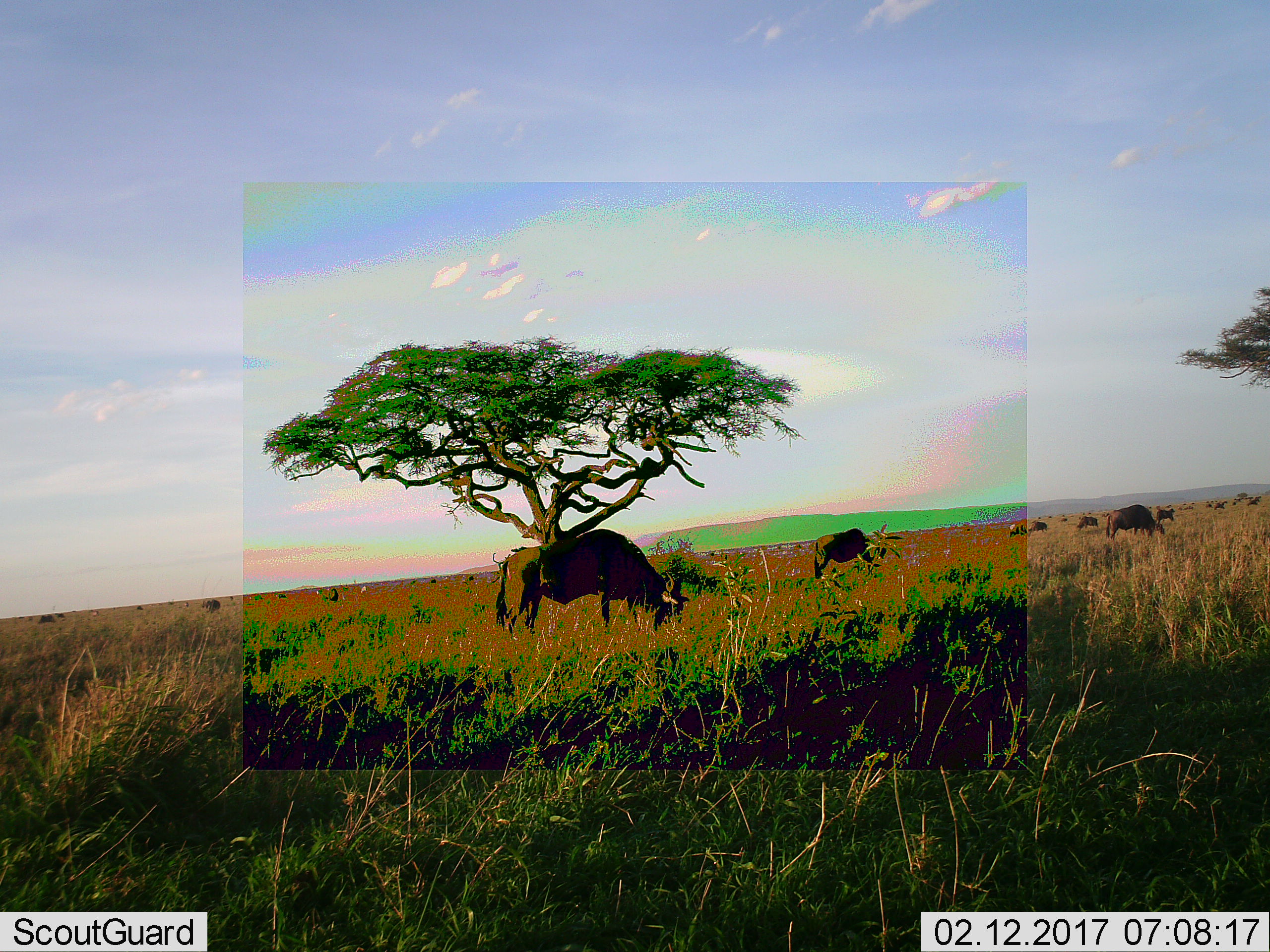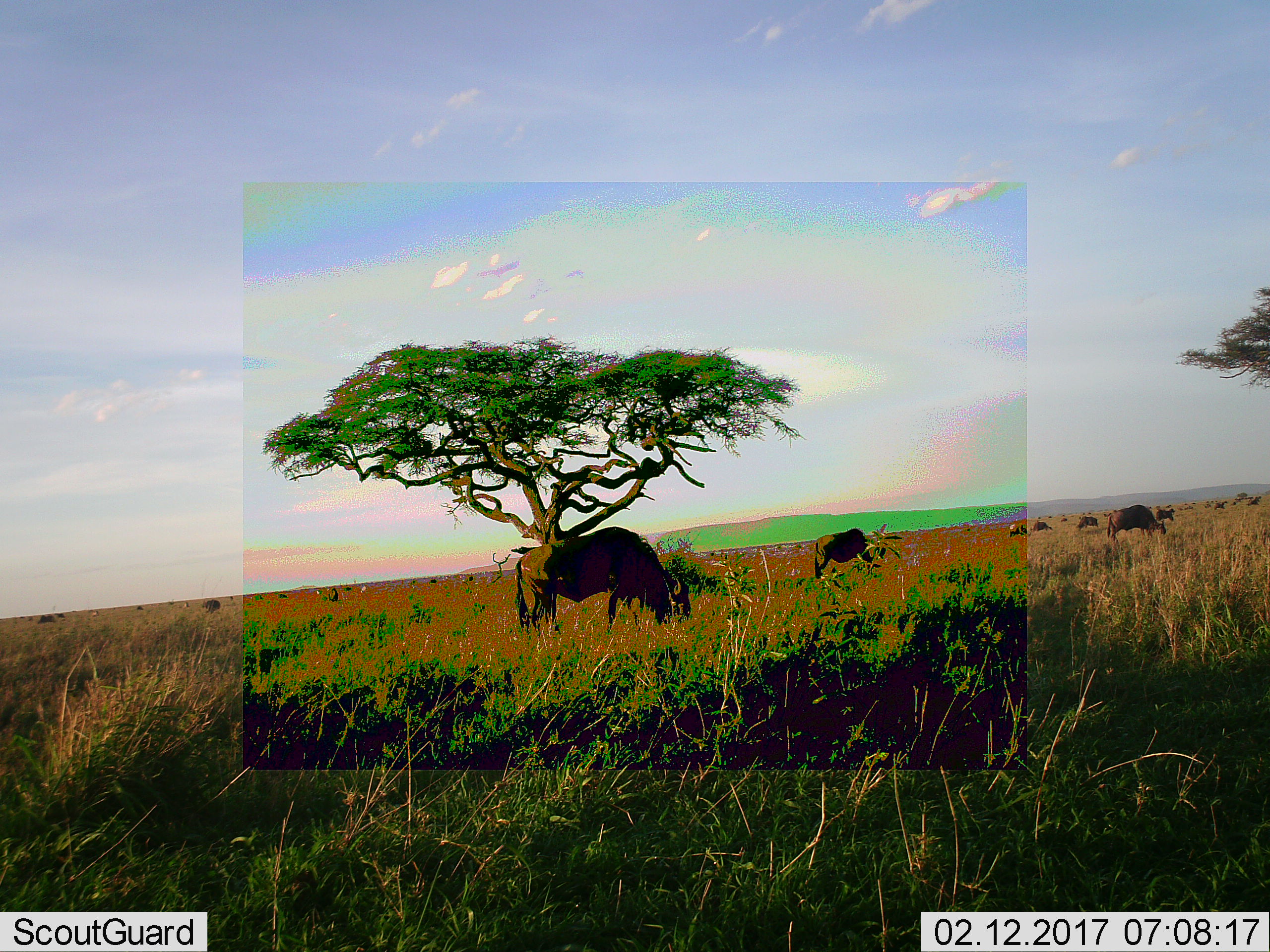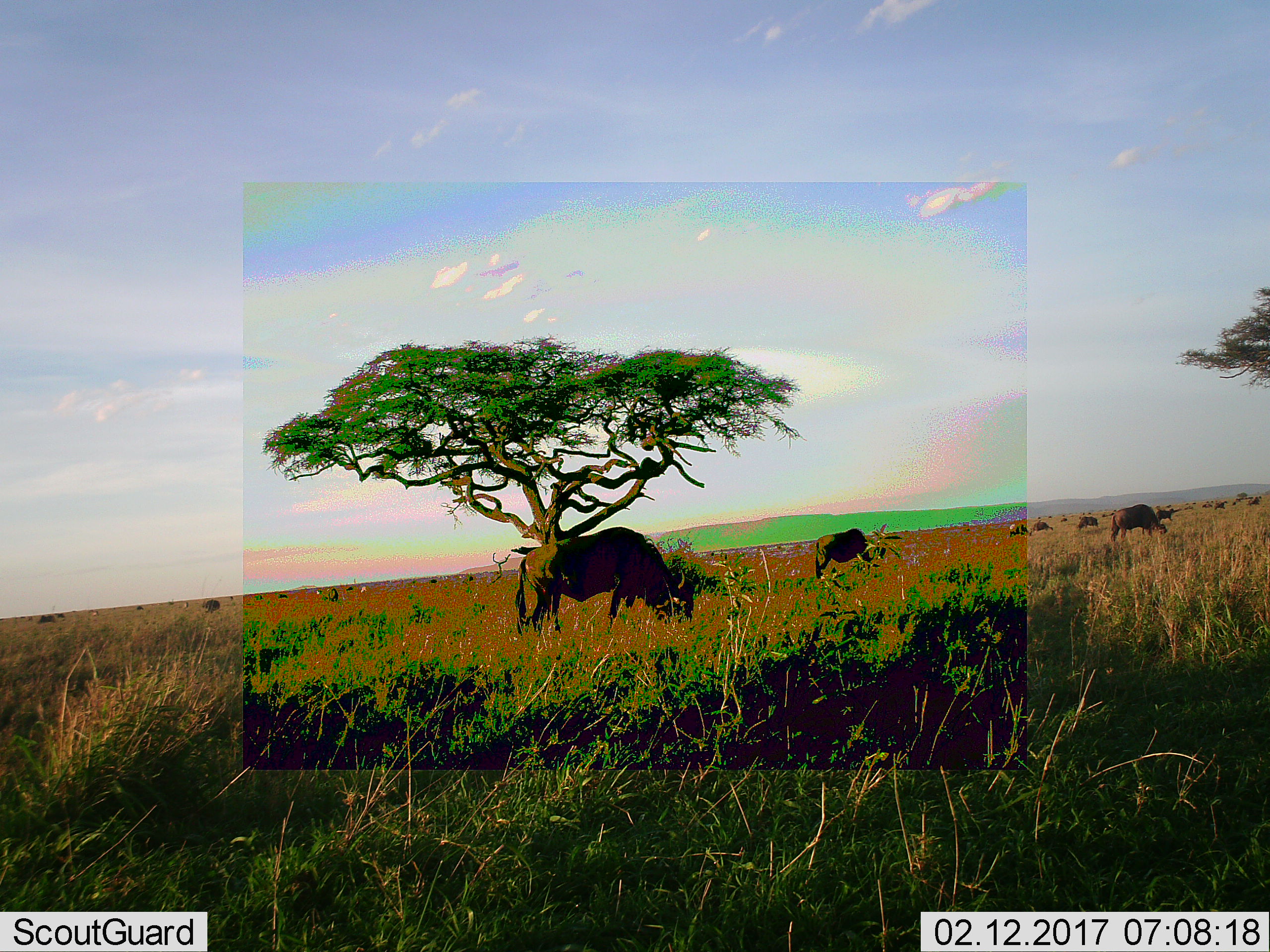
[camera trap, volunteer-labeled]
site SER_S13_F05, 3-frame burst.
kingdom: Animalia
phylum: Chordata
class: Mammalia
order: Artiodactyla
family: Bovidae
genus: Connochaetes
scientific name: Connochaetes taurinus taurinus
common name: blue wildebeest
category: wildebeestblue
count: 7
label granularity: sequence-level